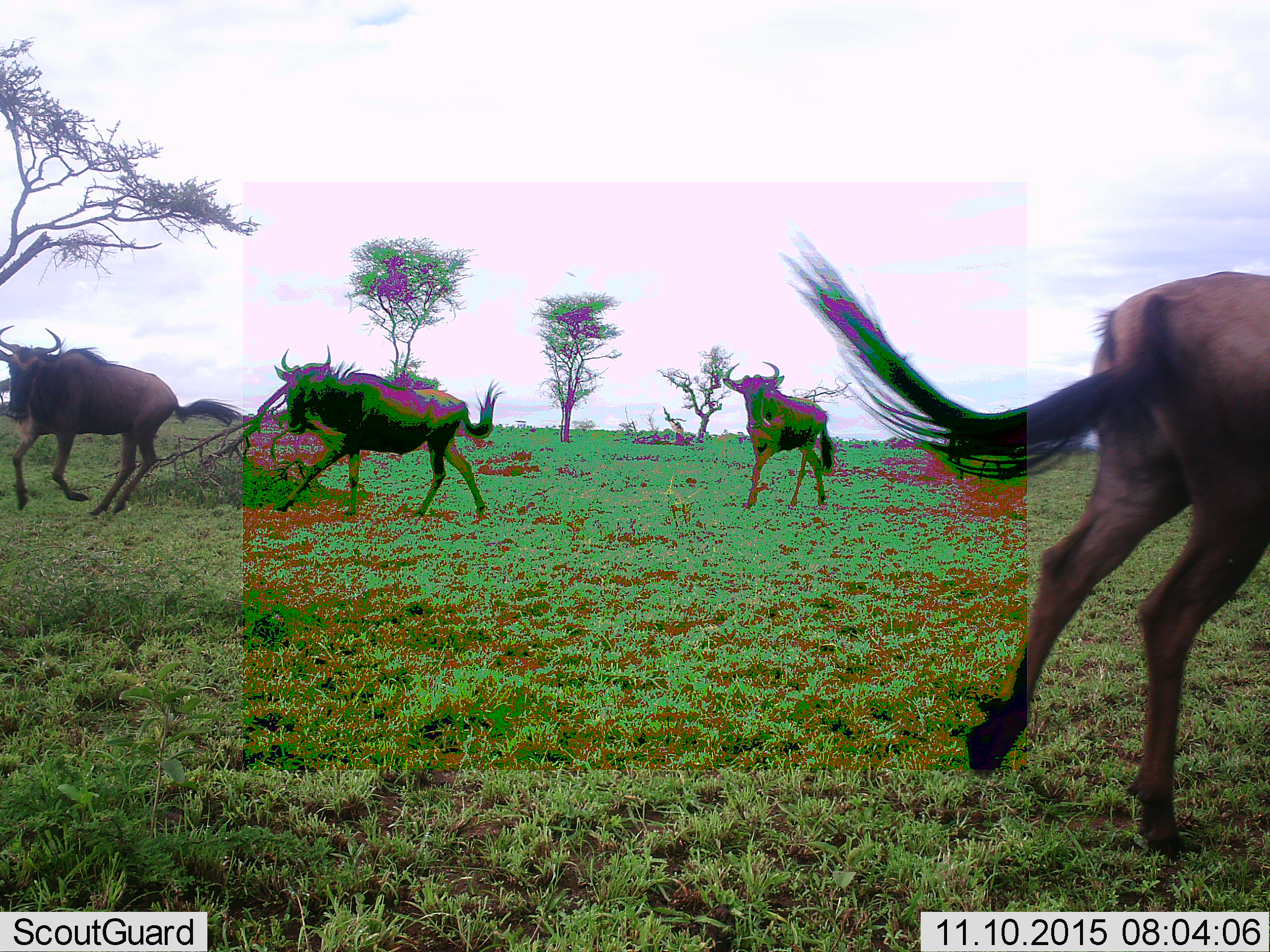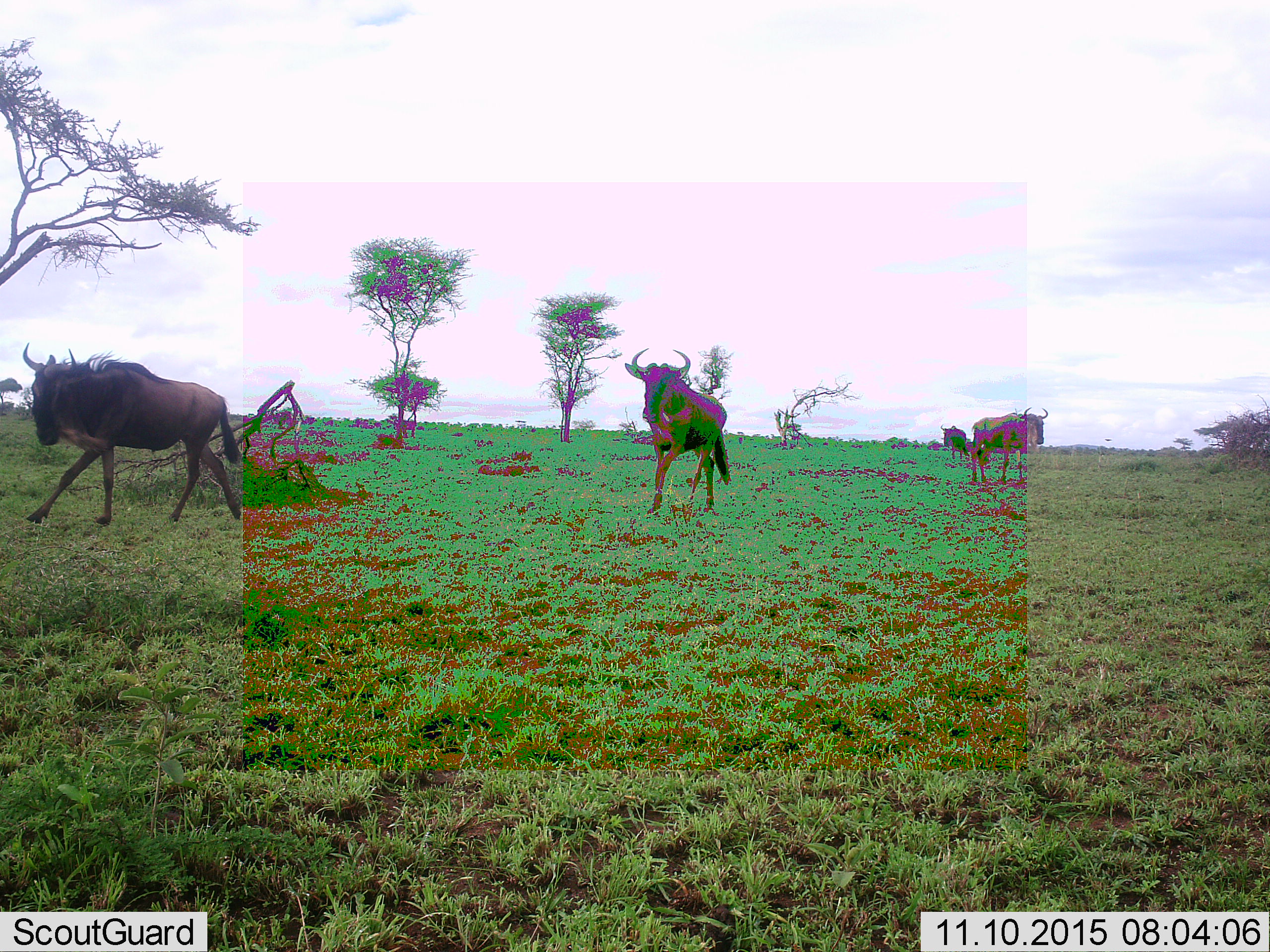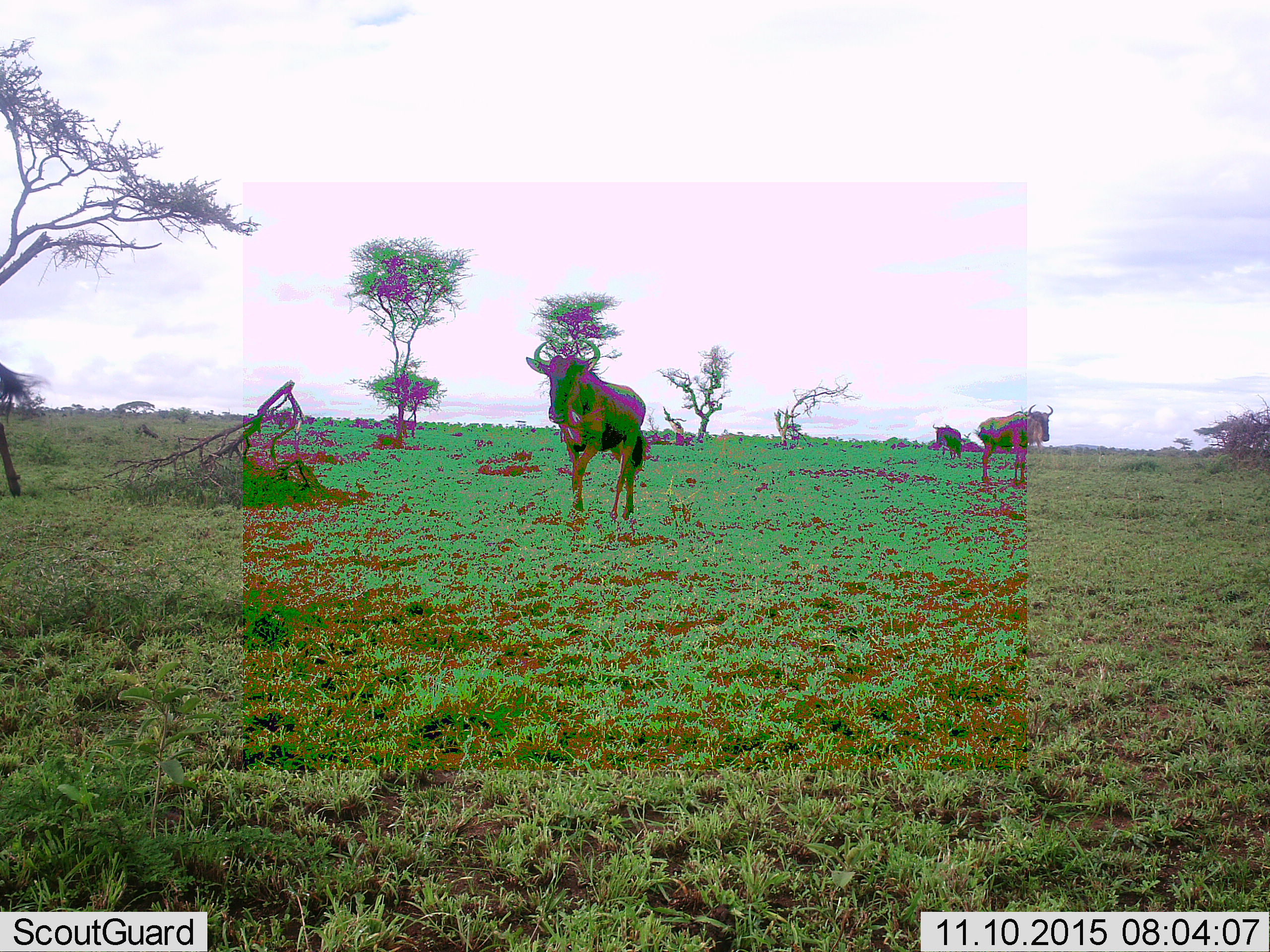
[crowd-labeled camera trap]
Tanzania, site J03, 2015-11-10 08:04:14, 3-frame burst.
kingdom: Animalia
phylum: Chordata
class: Mammalia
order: Artiodactyla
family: Bovidae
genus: Connochaetes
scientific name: Connochaetes taurinus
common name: blue wildebeest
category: wildebeest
Wildebeest (blue wildebeest) (Connochaetes taurinus), count 4. Behavior (volunteer vote fractions): standing 9%, resting 0%, moving 91%, interacting 18%. Young present (vote fraction): 0%. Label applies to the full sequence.